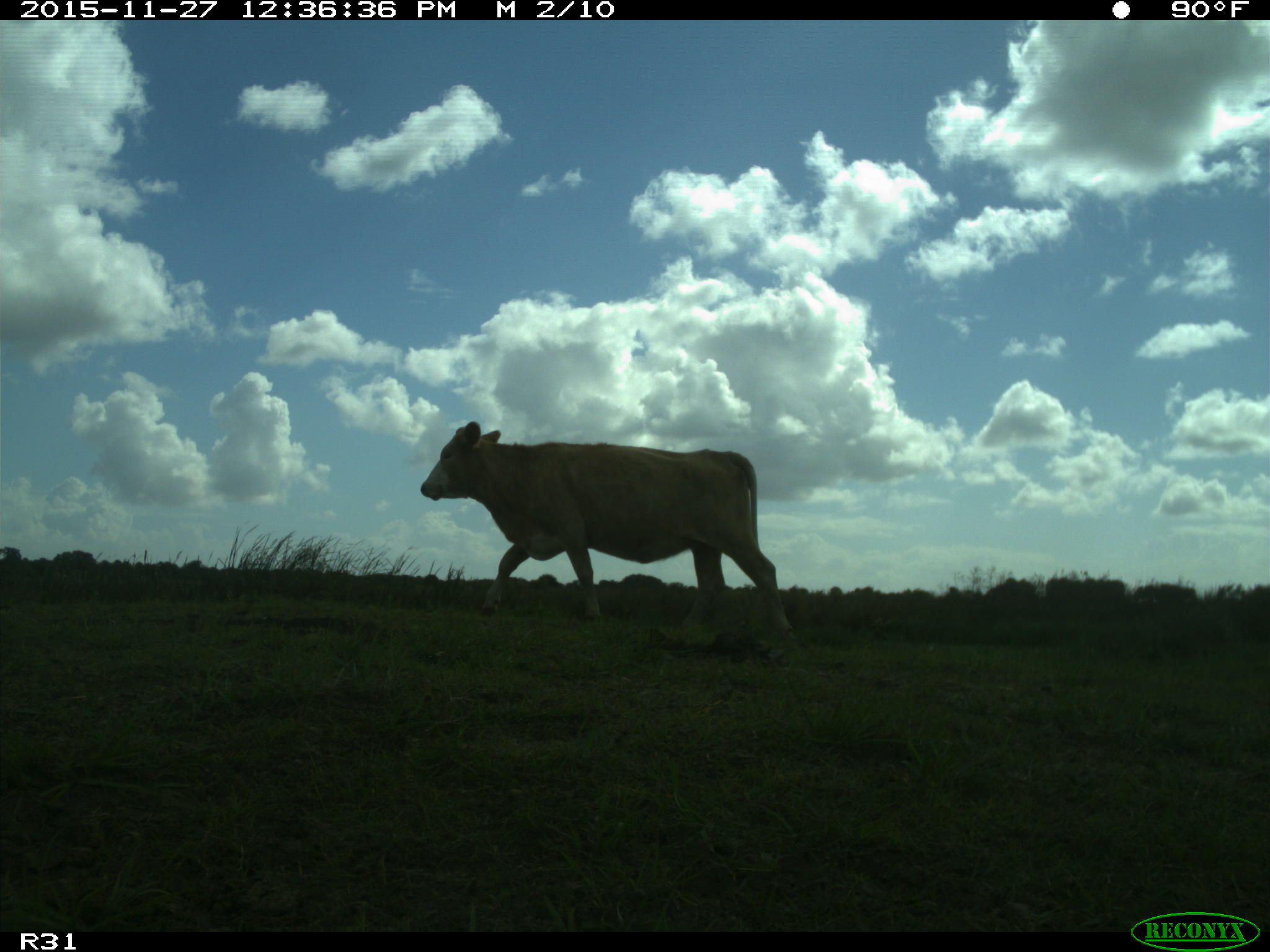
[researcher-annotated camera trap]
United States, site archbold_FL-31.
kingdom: Animalia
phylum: Chordata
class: Mammalia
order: Artiodactyla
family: Bovidae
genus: Bos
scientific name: Bos taurus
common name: domestic cow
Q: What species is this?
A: Bos taurus (domestic cow).